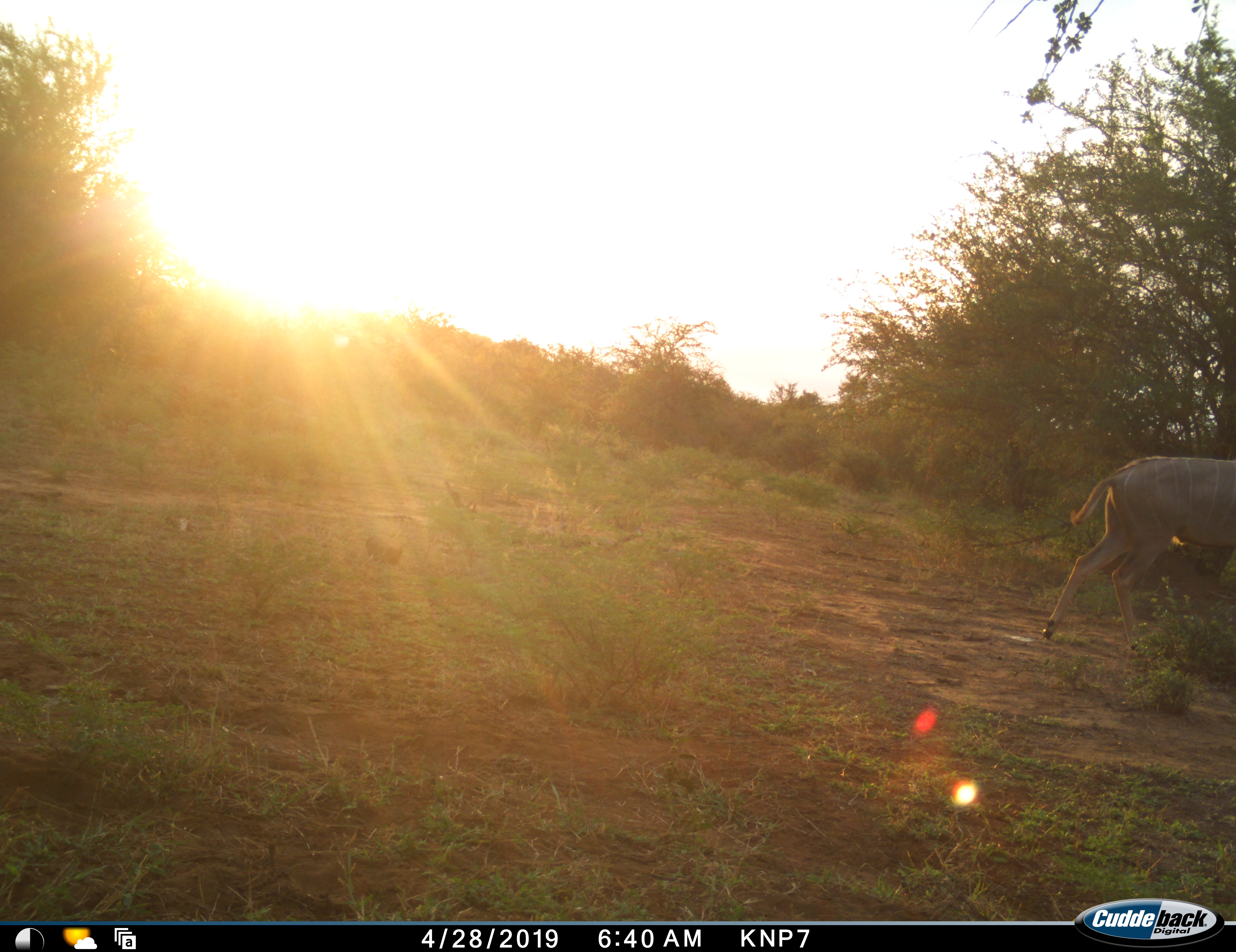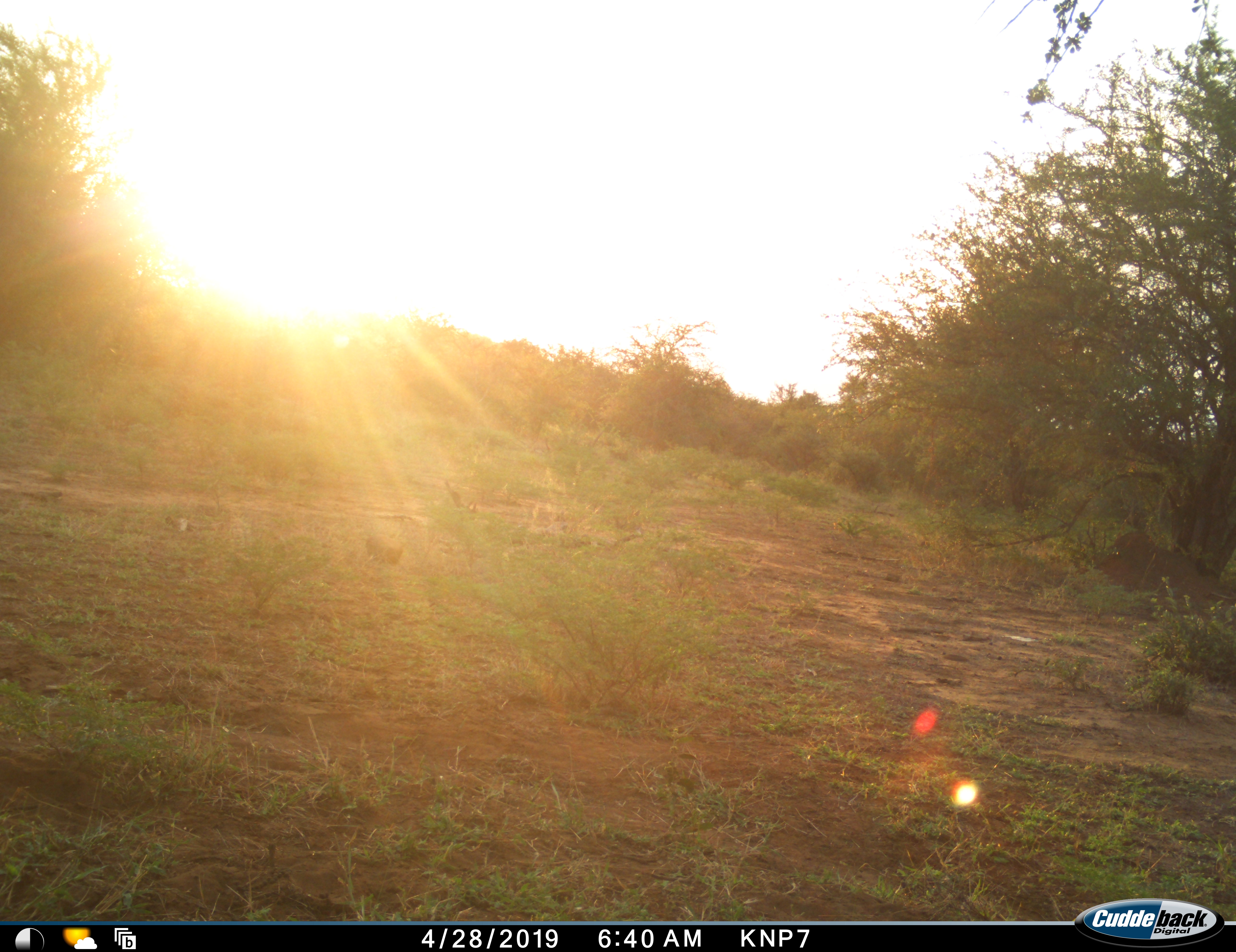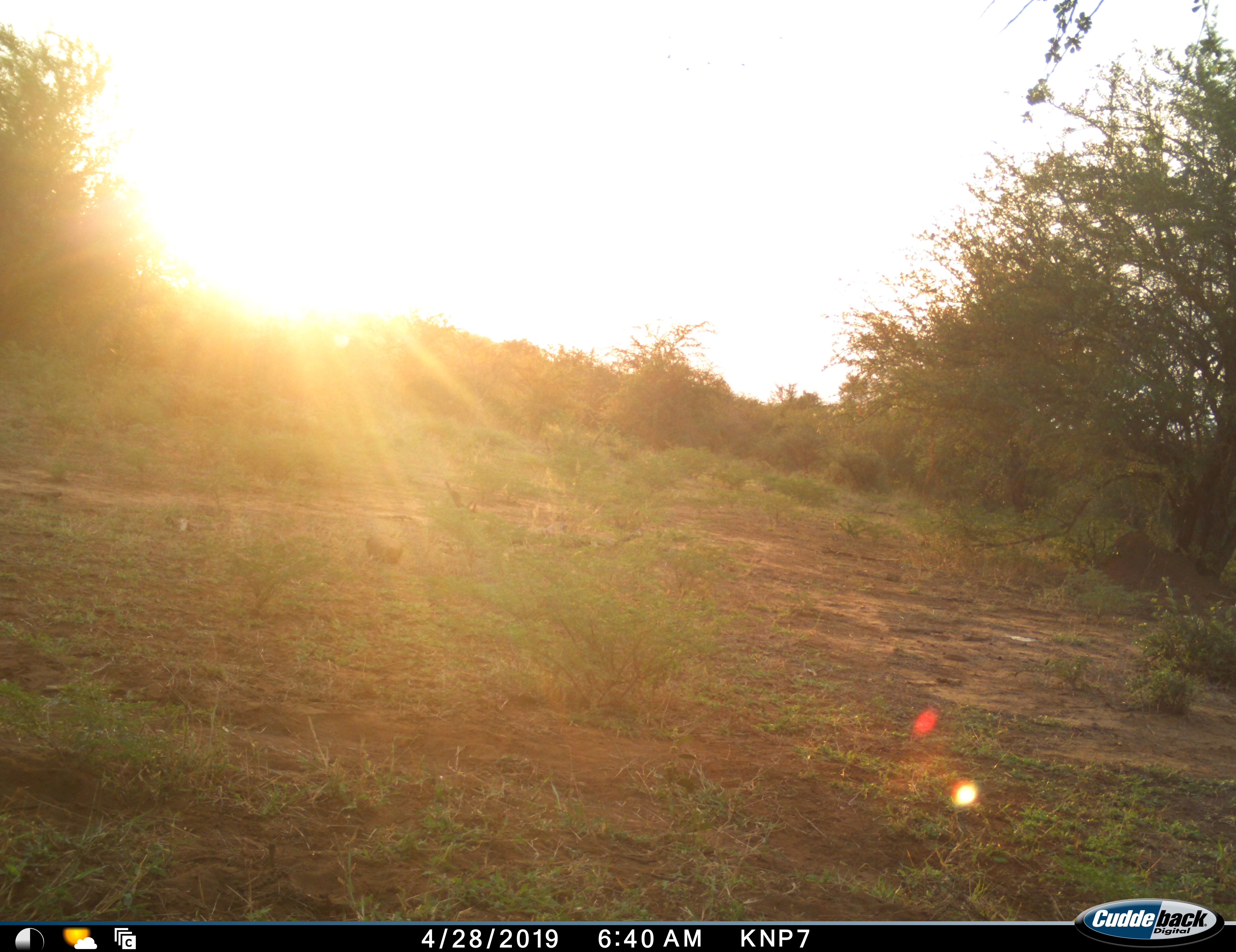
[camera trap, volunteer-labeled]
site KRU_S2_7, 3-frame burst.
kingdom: Animalia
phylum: Chordata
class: Mammalia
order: Artiodactyla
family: Bovidae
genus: Tragelaphus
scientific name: Tragelaphus angasii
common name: nyala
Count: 1.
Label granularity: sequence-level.